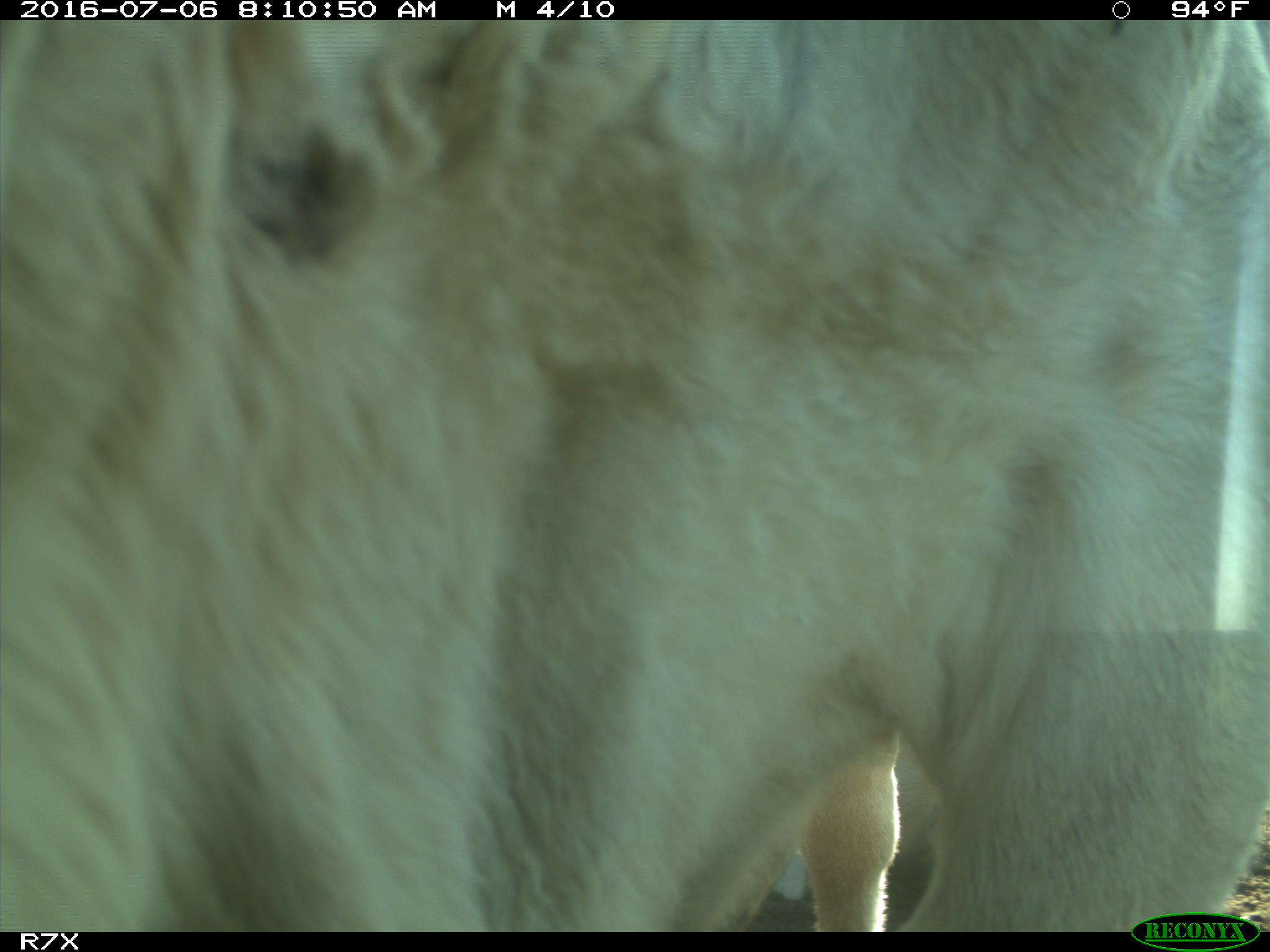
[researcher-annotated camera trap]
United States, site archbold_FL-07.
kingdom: Animalia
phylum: Chordata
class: Mammalia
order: Artiodactyla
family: Bovidae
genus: Bos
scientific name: Bos taurus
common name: domestic cow